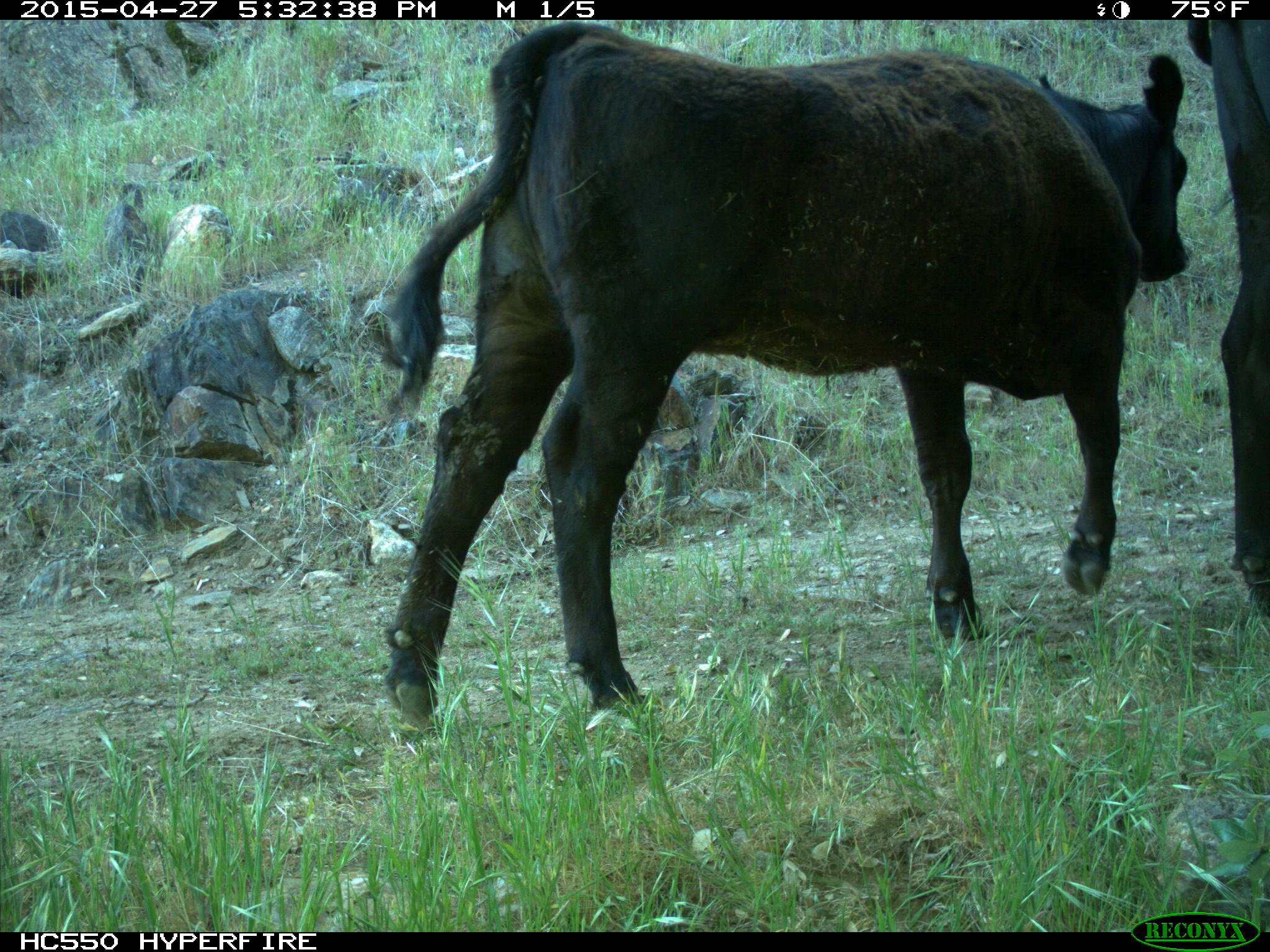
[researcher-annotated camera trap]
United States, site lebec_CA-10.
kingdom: Animalia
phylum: Chordata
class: Mammalia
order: Artiodactyla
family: Bovidae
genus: Bos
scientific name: Bos taurus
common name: domestic cow